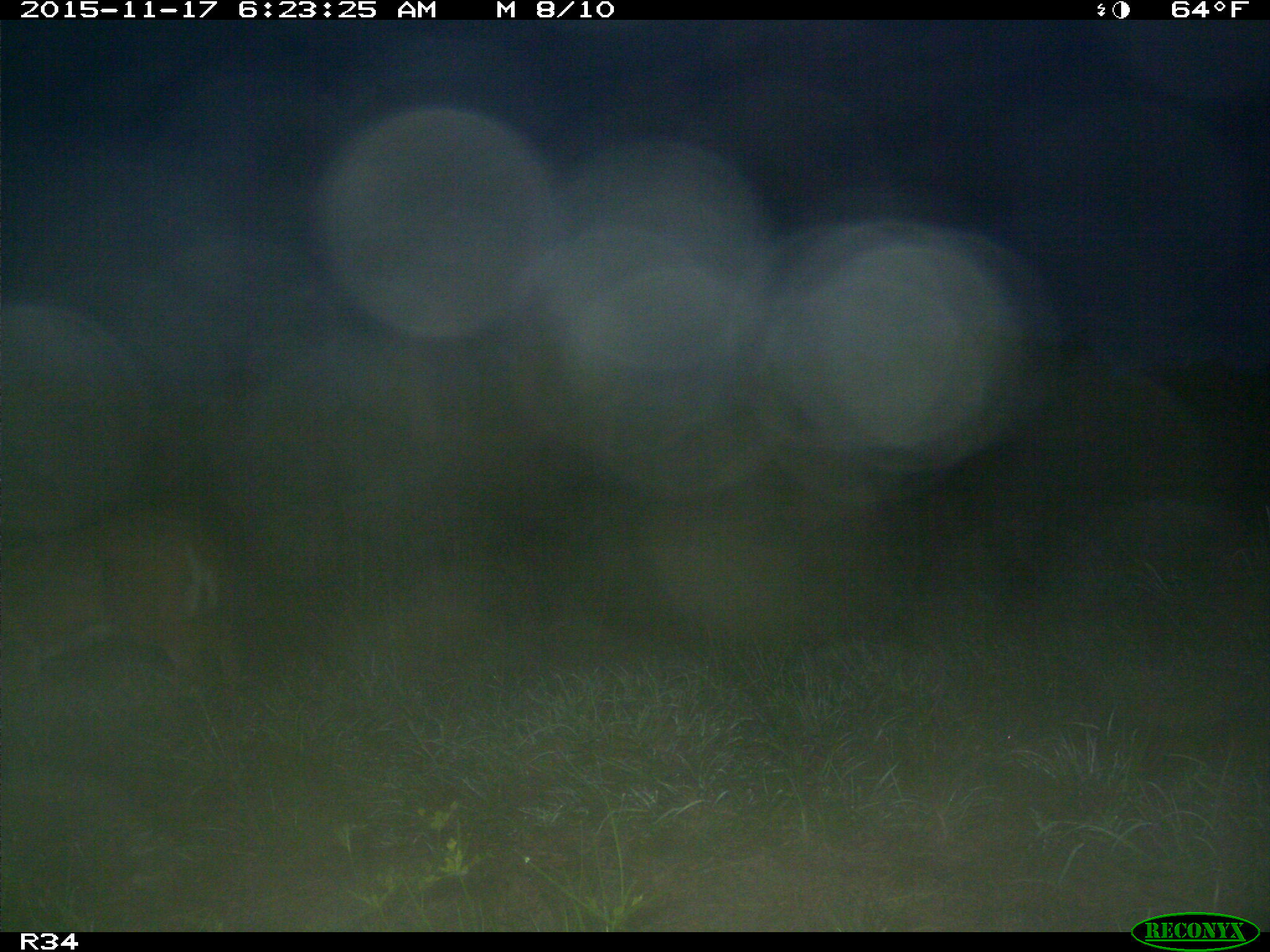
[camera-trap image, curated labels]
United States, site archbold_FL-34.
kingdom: Animalia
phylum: Chordata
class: Mammalia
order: Artiodactyla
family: Cervidae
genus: Odocoileus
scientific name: Odocoileus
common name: deer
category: unidentified deer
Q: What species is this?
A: Unidentified deer (deer) (Odocoileus).